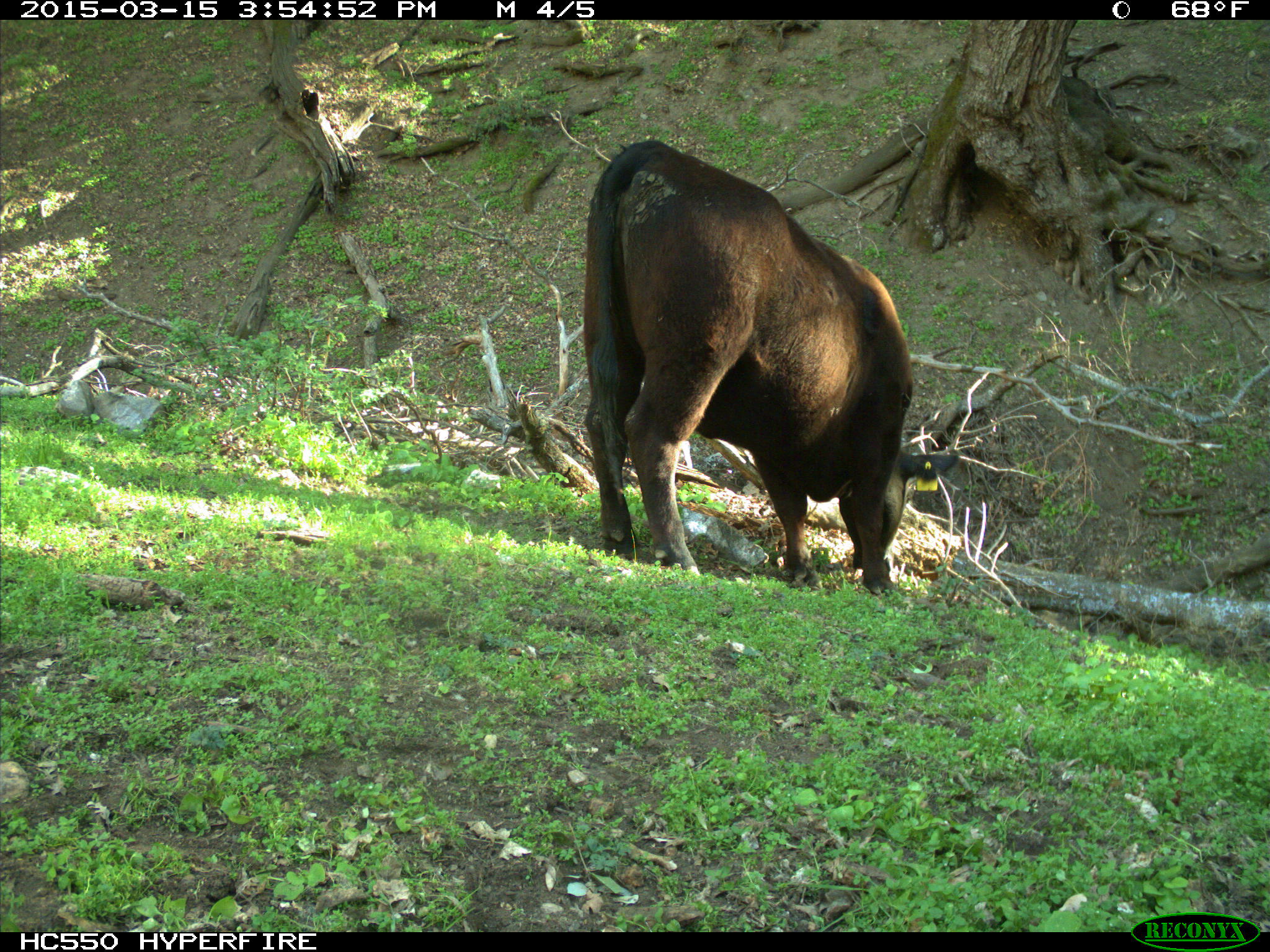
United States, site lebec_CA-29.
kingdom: Animalia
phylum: Chordata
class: Mammalia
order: Artiodactyla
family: Bovidae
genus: Bos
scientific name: Bos taurus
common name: domestic cow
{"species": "Bos taurus (domestic cow)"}